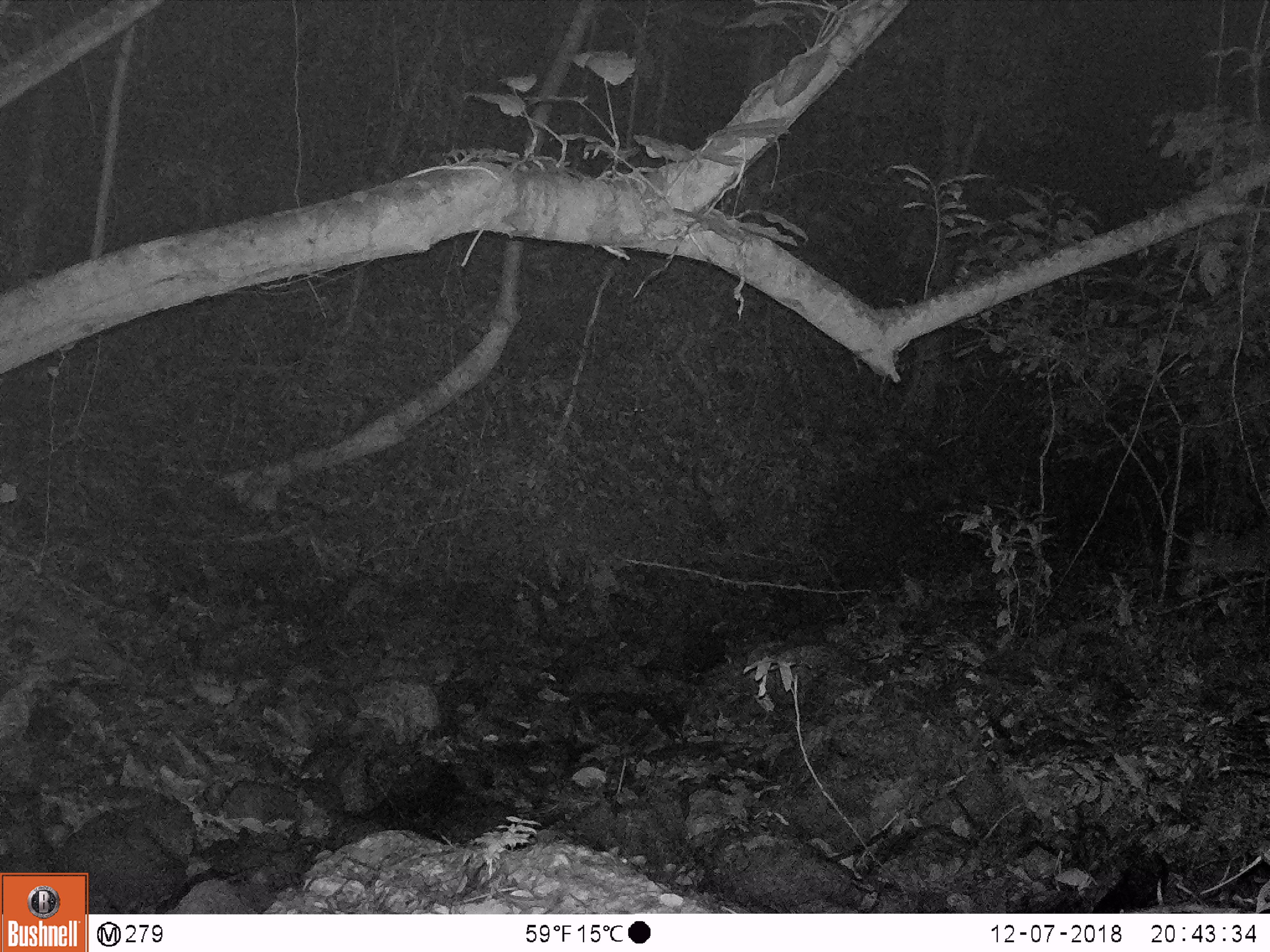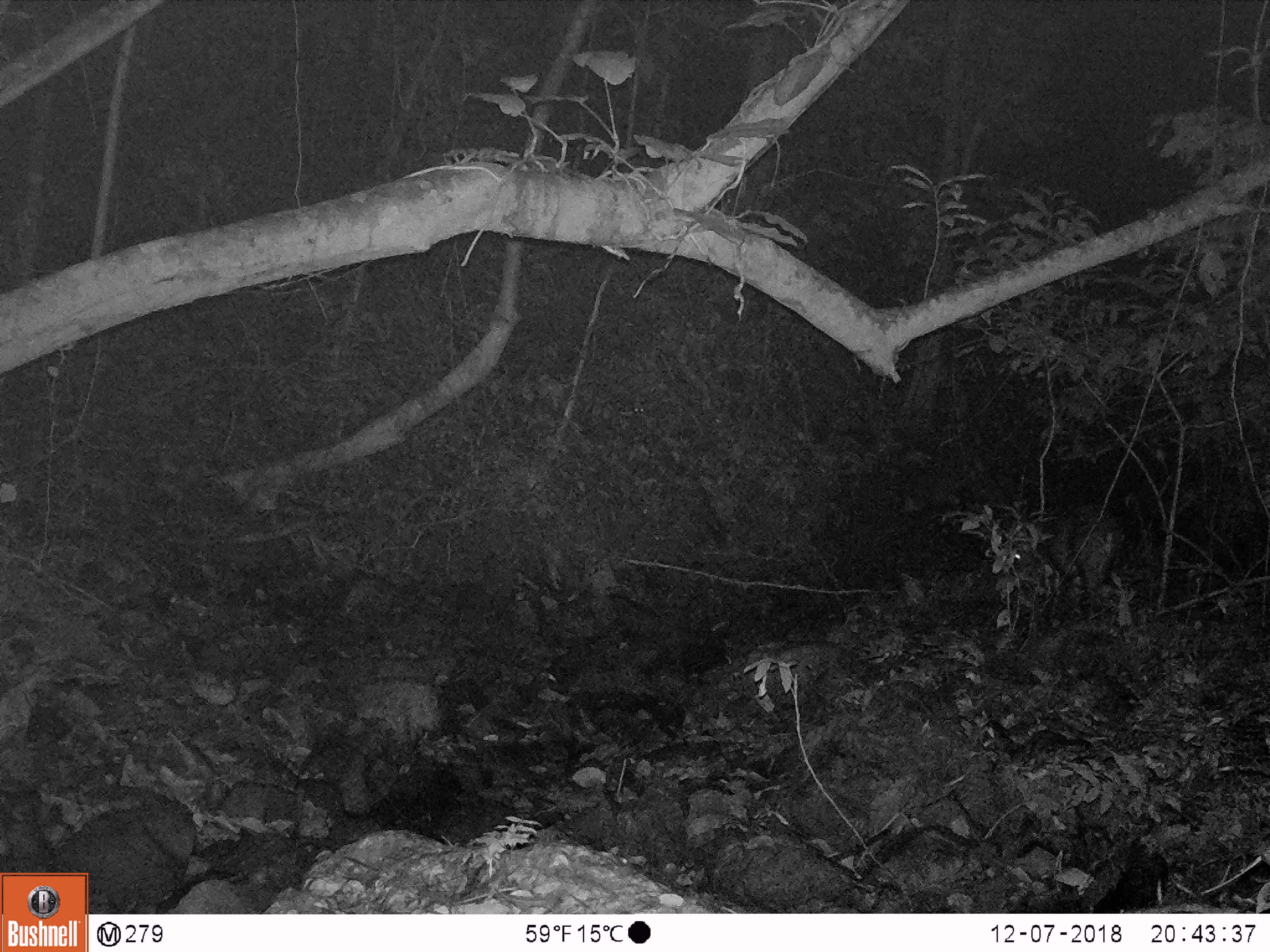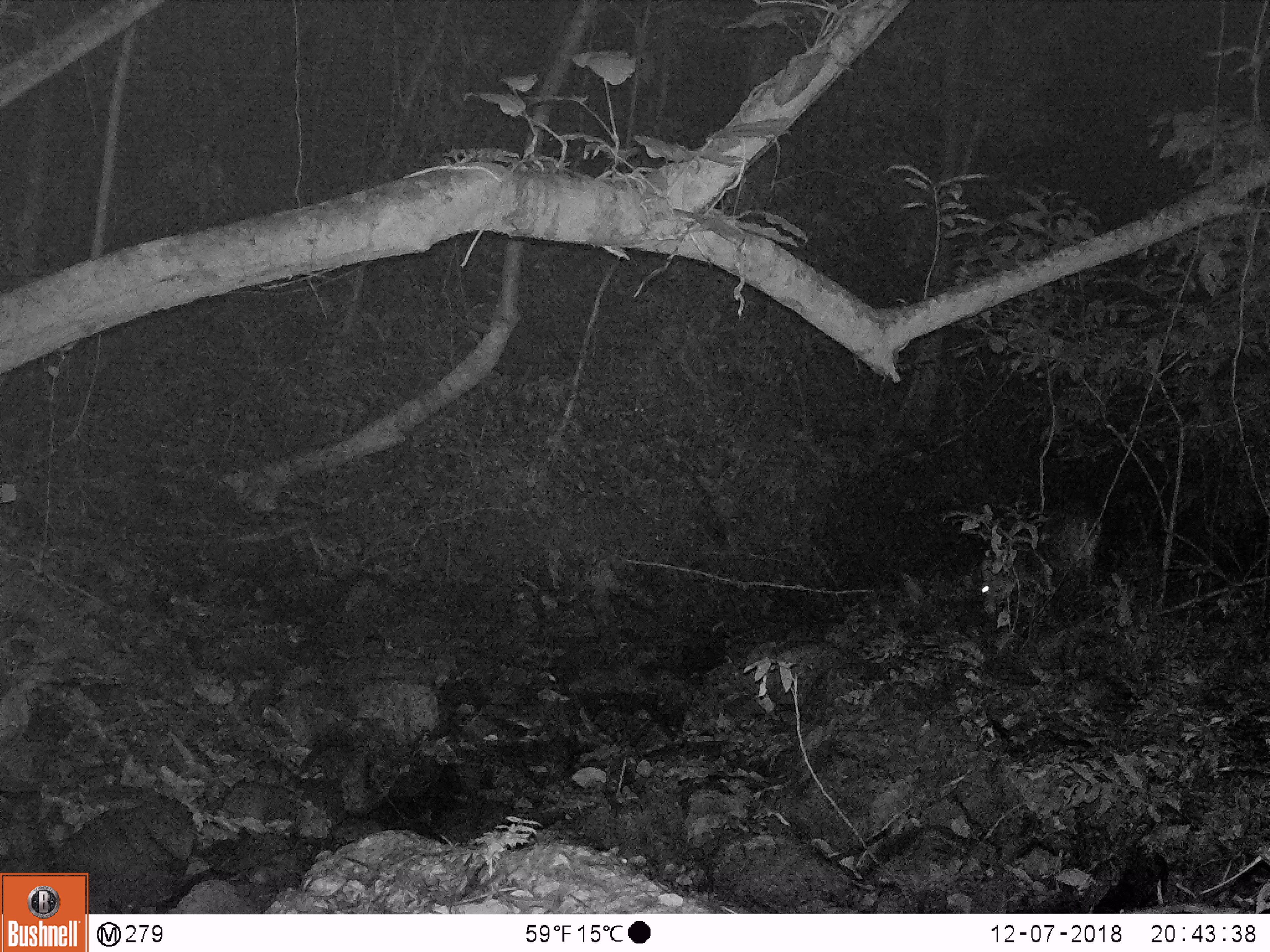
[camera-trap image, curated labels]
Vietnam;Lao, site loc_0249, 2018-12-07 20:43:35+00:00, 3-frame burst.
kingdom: Animalia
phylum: Chordata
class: Mammalia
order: Artiodactyla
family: Cervidae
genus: Muntiacus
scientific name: Muntiacus vuquangensis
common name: large-antlered muntjac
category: large antlered muntjac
Large antlered muntjac (large-antlered muntjac) (Muntiacus vuquangensis). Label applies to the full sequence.